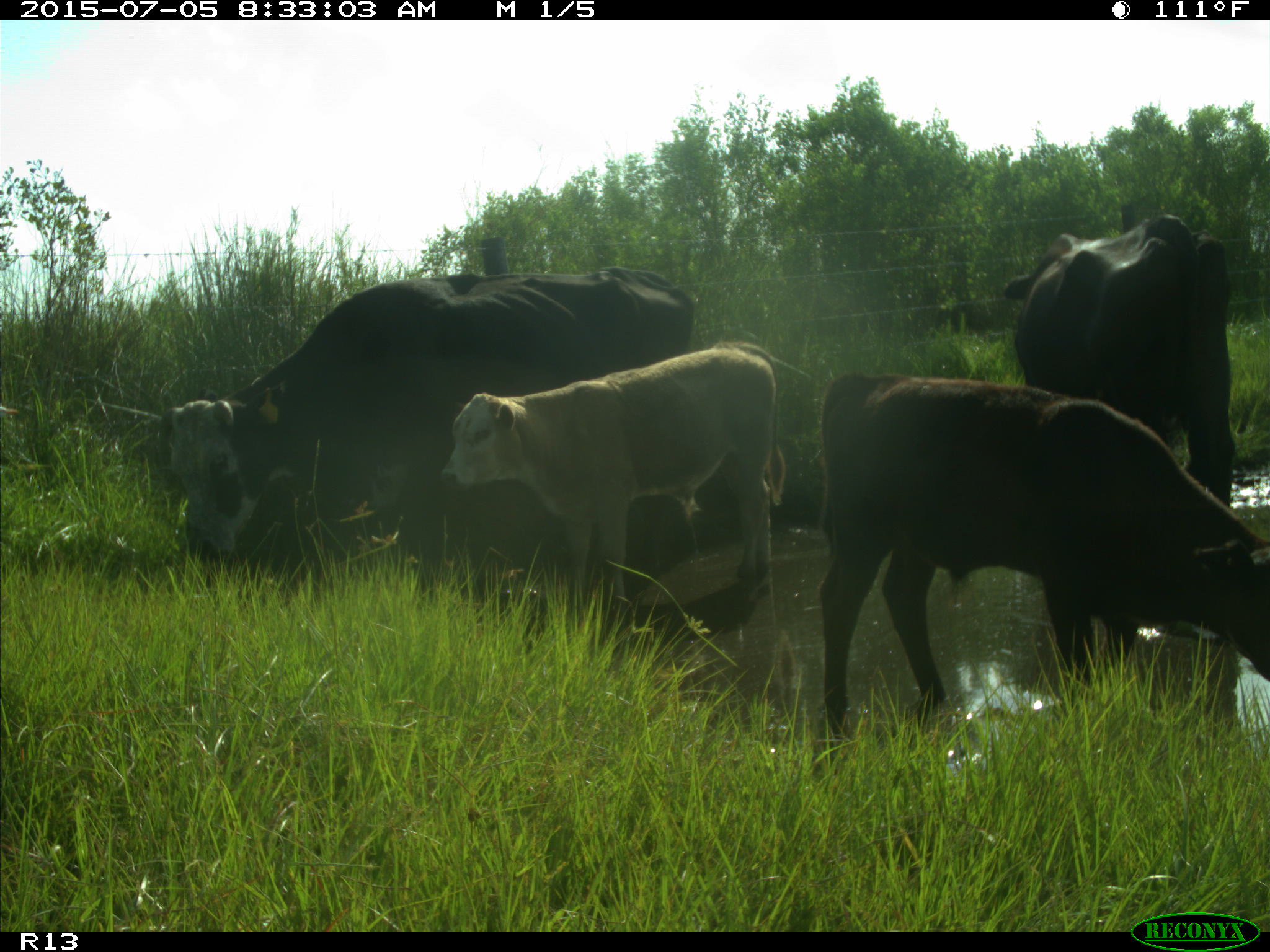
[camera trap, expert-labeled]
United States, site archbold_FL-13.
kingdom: Animalia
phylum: Chordata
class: Mammalia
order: Artiodactyla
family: Bovidae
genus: Bos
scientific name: Bos taurus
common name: domestic cow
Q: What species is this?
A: Bos taurus (domestic cow).